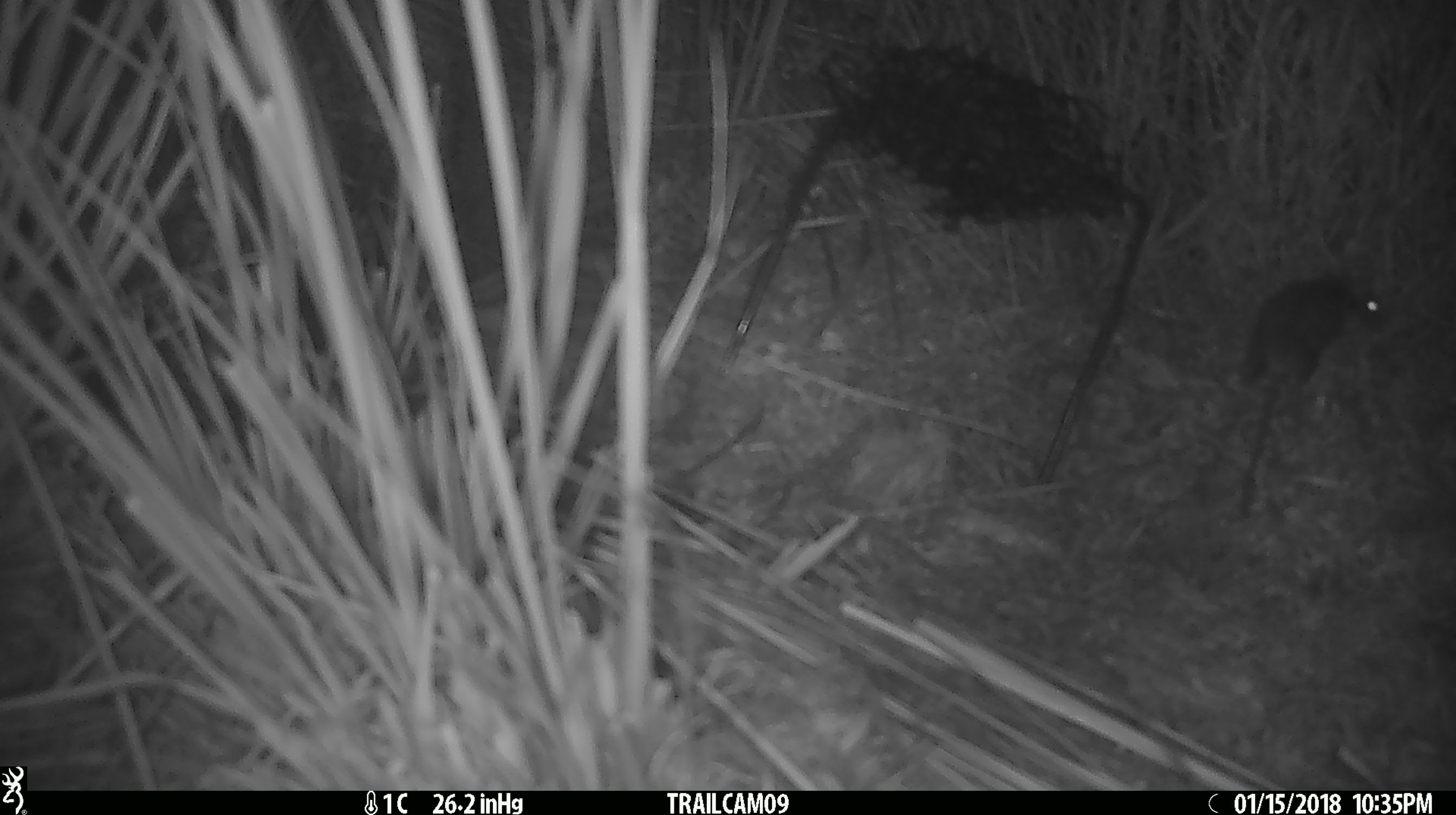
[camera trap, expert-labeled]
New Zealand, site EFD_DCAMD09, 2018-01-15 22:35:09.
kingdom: Animalia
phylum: Chordata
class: Mammalia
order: Rodentia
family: Muridae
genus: Mus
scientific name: Mus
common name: mouse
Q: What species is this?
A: Mouse (Mus).